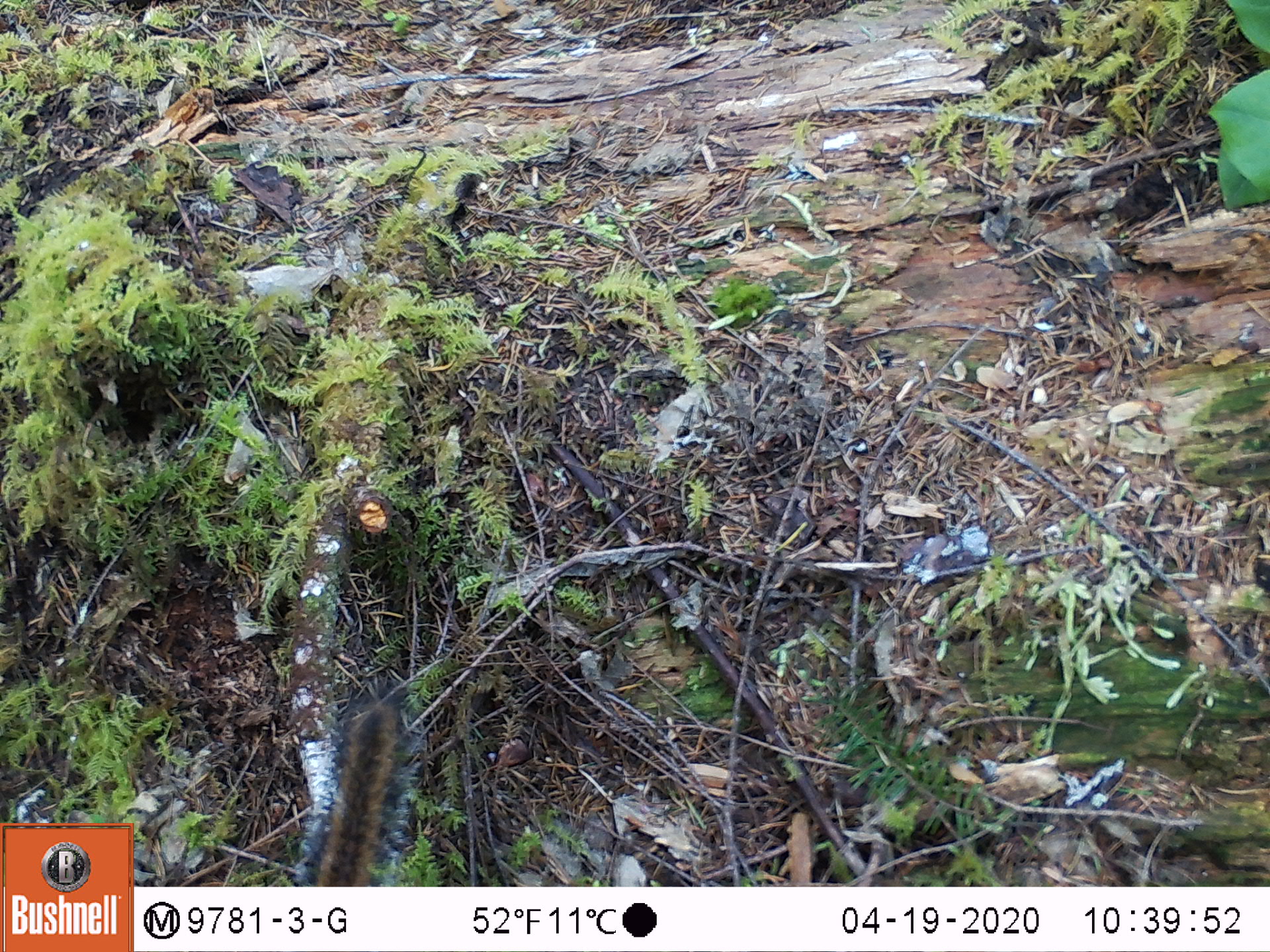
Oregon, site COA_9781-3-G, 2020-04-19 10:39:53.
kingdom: Animalia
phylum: Chordata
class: Mammalia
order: Rodentia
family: Sciuridae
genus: Neotamias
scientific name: Neotamias townsendii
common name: townsend's chipmunk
Townsend's chipmunk (Neotamias townsendii).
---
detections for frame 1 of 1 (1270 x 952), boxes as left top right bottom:
townsend's chipmunk: 287 679 435 882